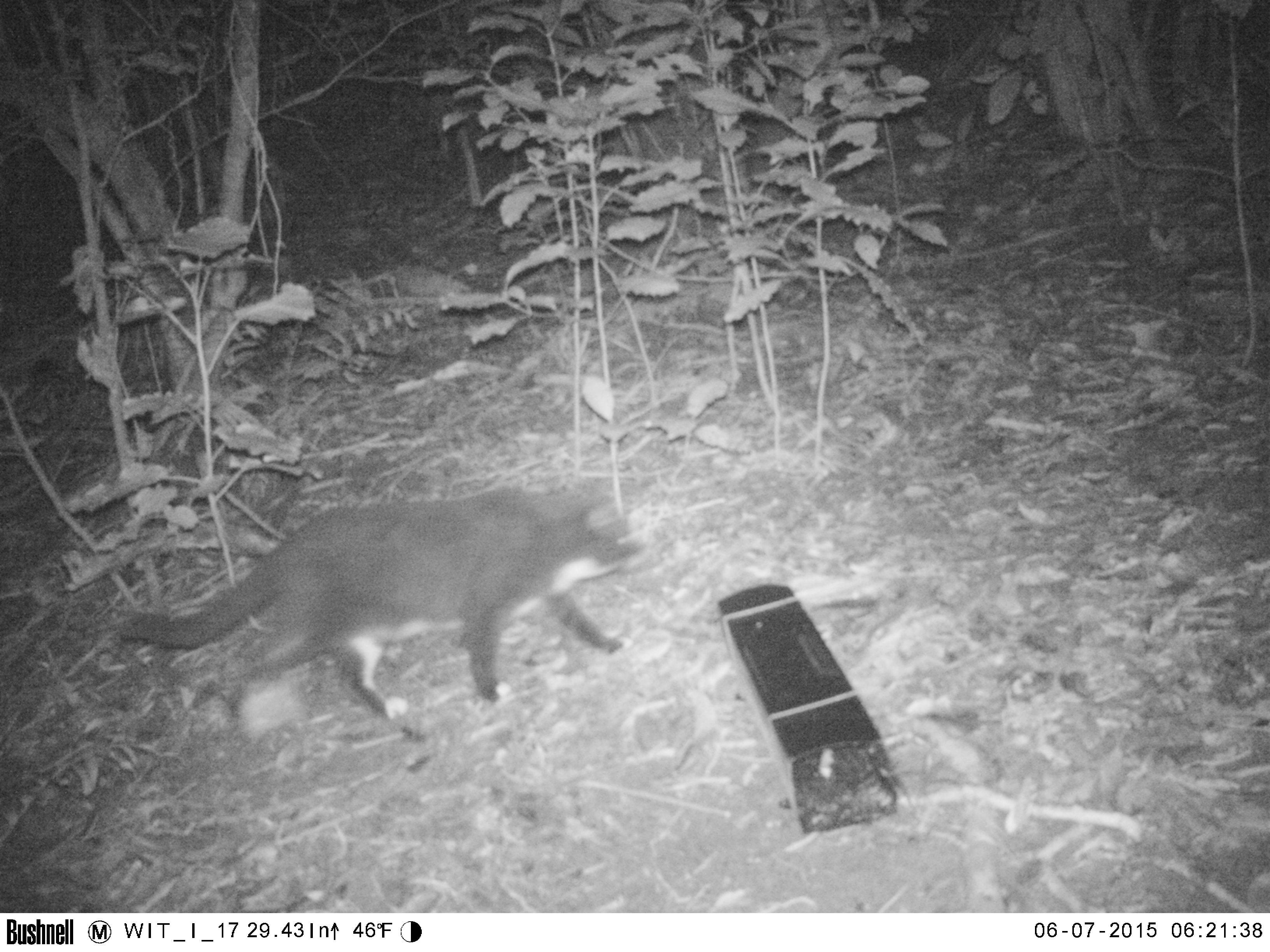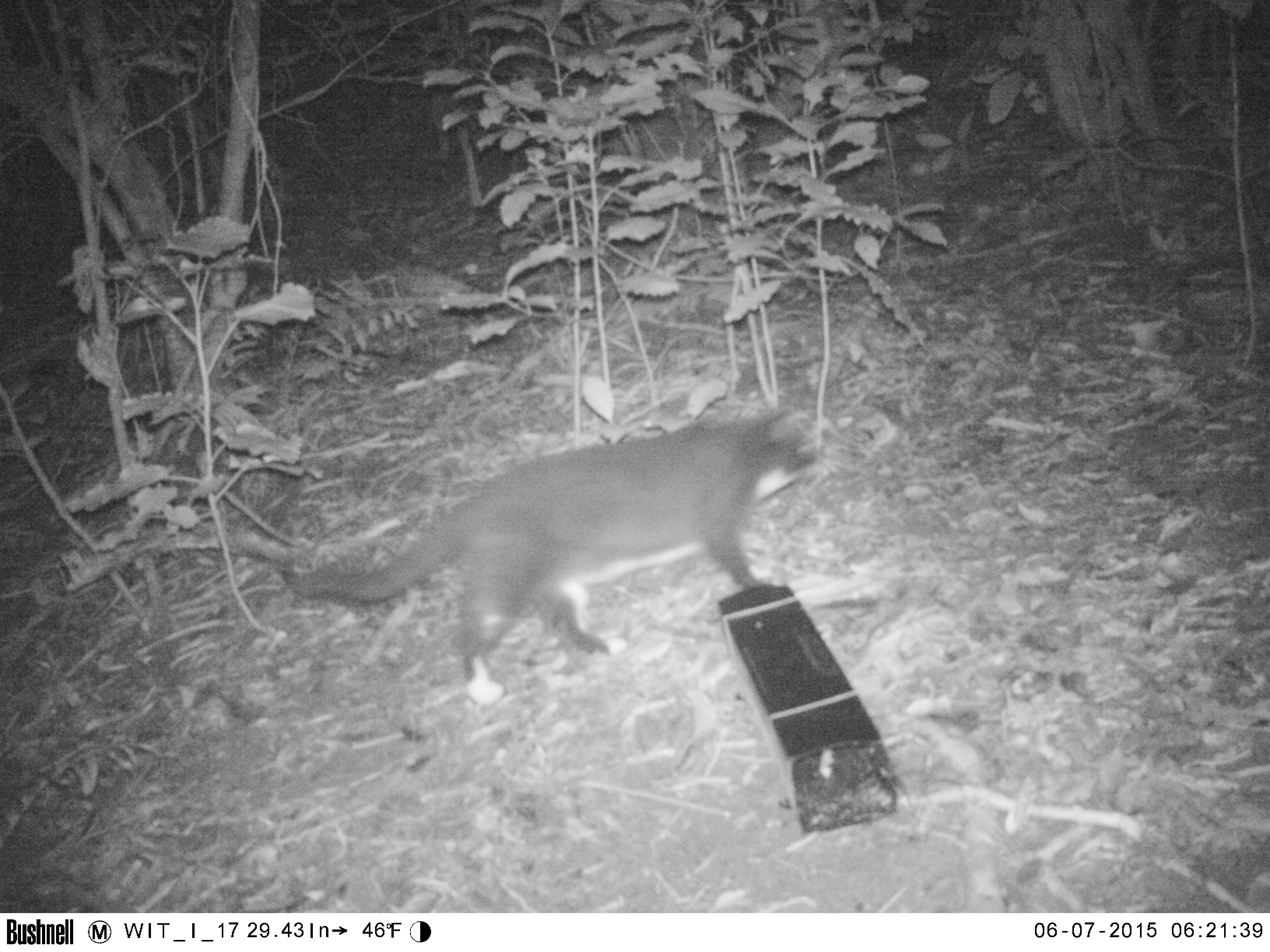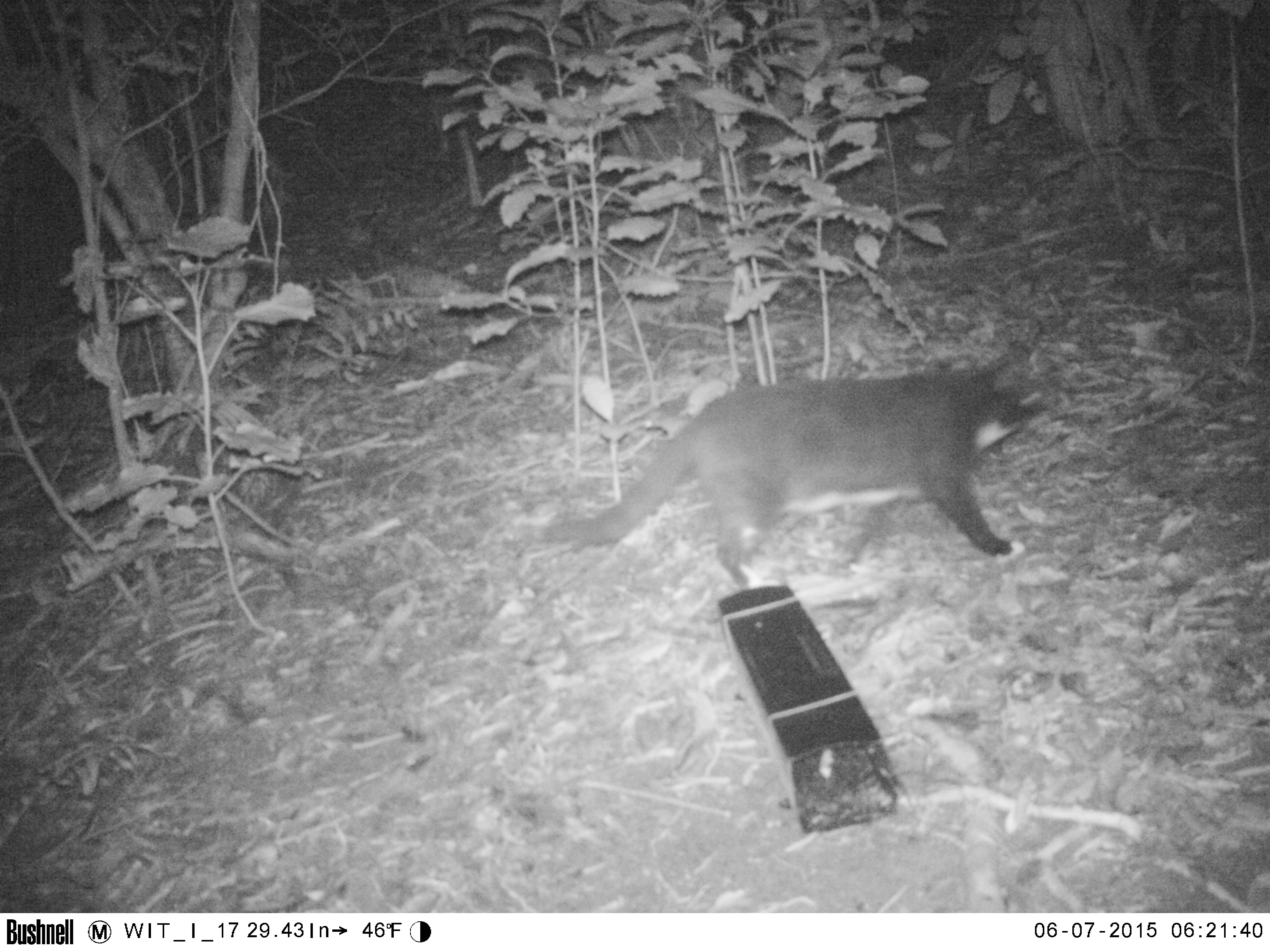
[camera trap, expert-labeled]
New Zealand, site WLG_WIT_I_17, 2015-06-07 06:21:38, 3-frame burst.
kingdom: Animalia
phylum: Chordata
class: Mammalia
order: Carnivora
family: Felidae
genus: Felis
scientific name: Felis catus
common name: domestic cat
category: cat